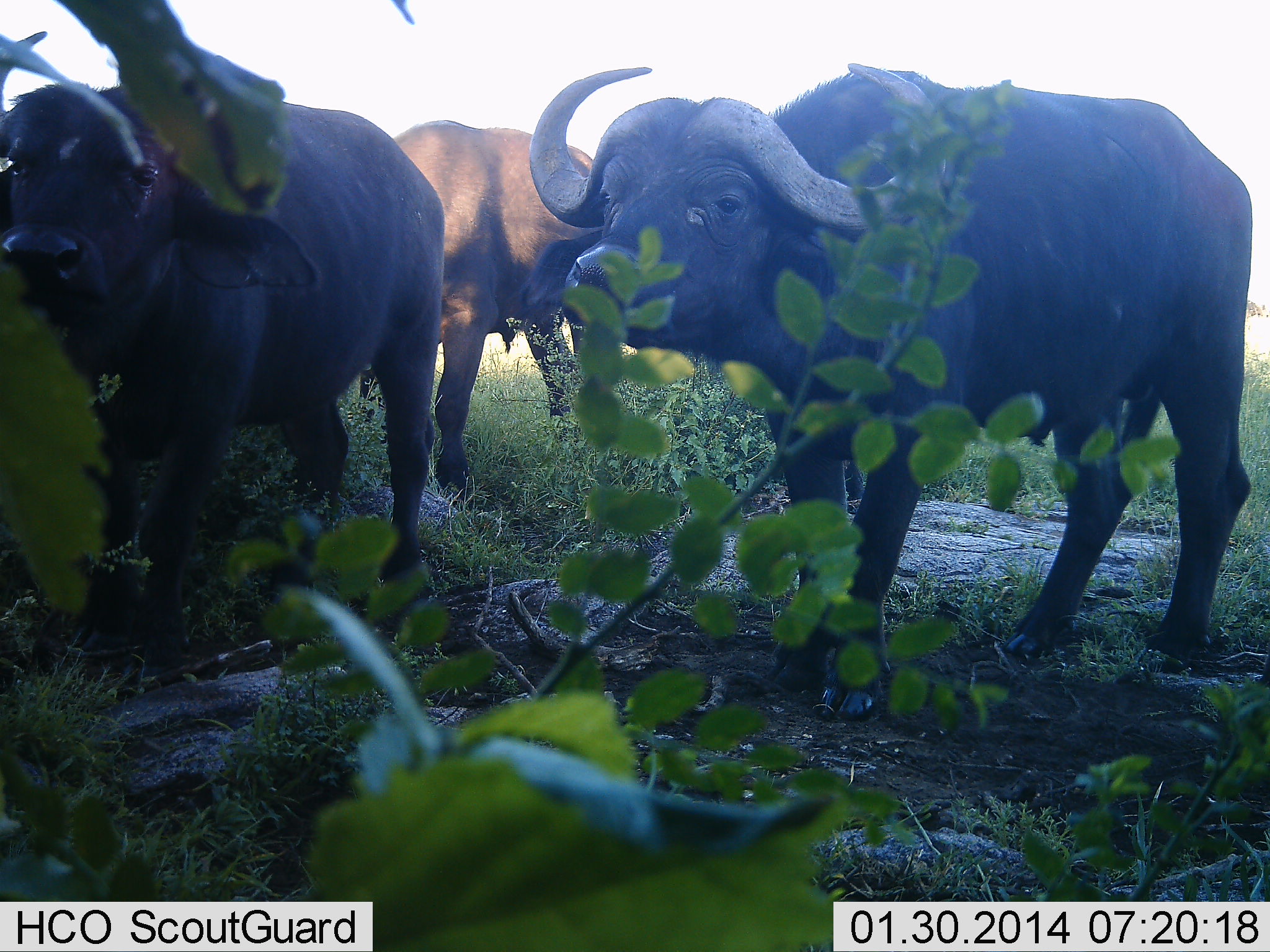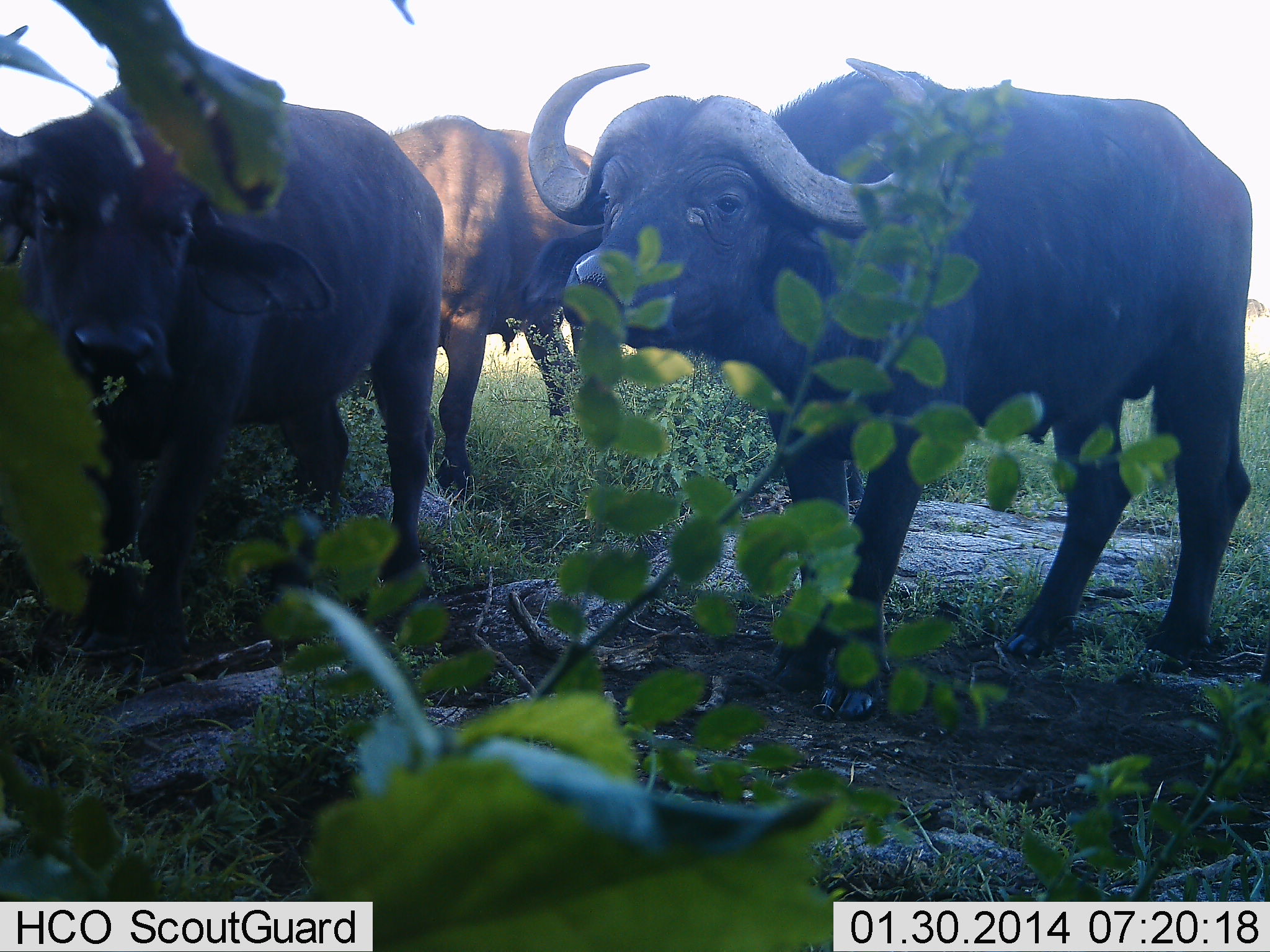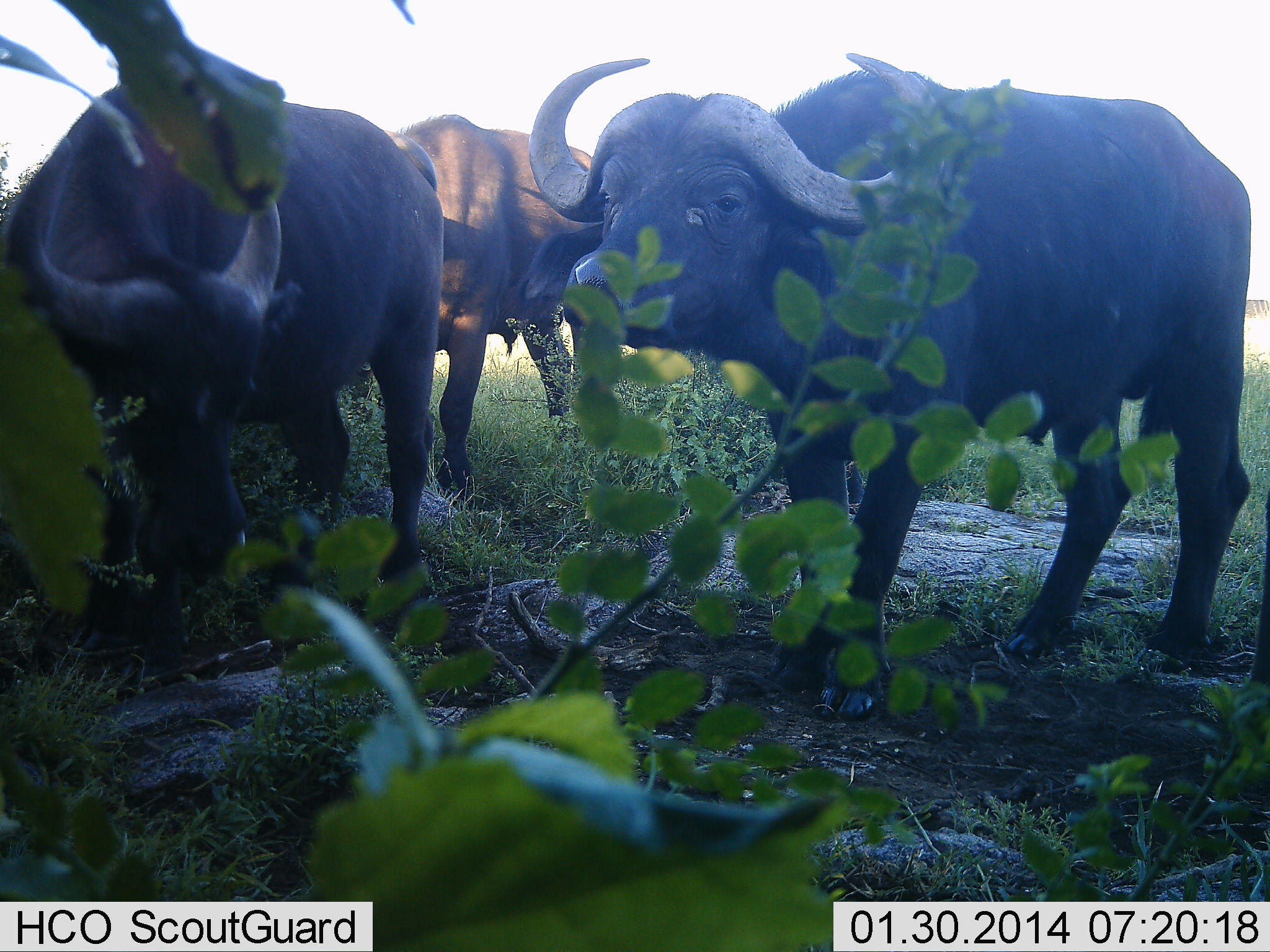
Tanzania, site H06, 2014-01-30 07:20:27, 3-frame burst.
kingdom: Animalia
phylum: Chordata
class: Mammalia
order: Artiodactyla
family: Bovidae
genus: Syncerus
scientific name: Syncerus caffer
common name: cape buffalo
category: buffalo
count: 3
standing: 80%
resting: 10%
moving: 0%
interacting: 10%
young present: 0%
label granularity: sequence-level